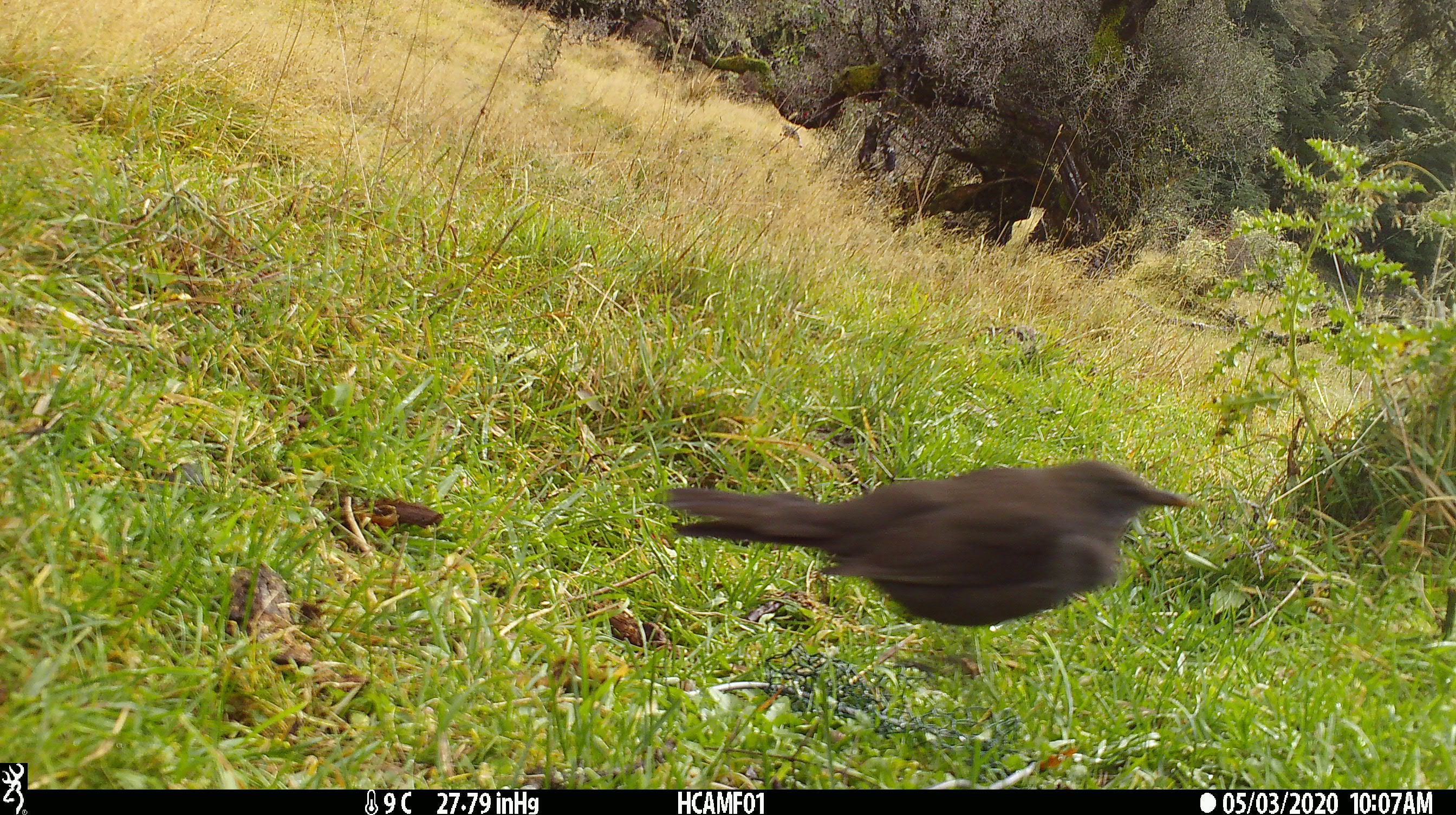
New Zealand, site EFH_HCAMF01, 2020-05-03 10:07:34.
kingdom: Animalia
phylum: Chordata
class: Aves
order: Passeriformes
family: Turdidae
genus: Turdus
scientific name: Turdus merula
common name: eurasian blackbird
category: blackbird